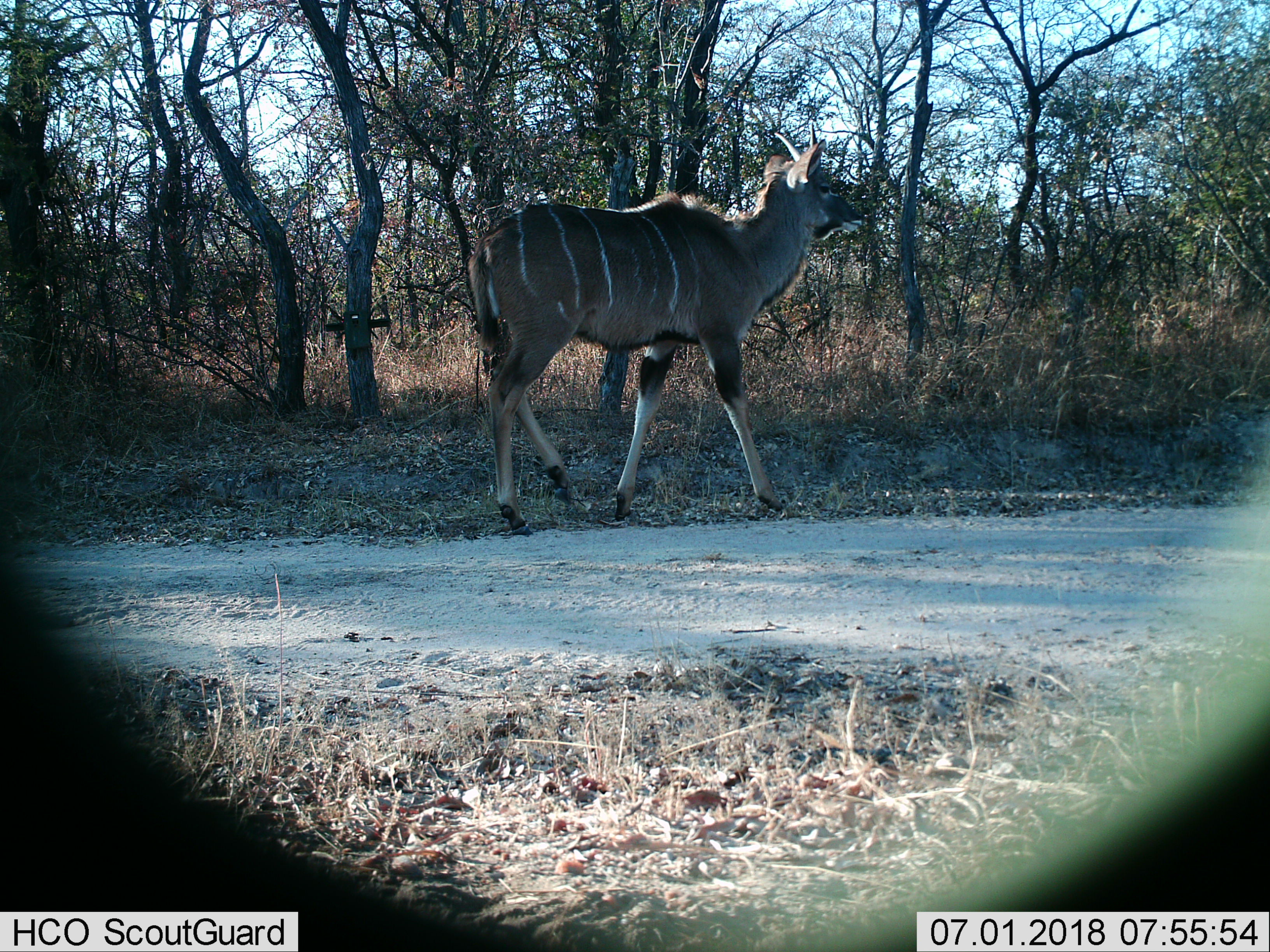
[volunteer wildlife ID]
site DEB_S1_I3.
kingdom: Animalia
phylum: Chordata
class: Mammalia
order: Artiodactyla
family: Bovidae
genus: Tragelaphus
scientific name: Tragelaphus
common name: kudu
Kudu (Tragelaphus), count 1. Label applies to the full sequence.